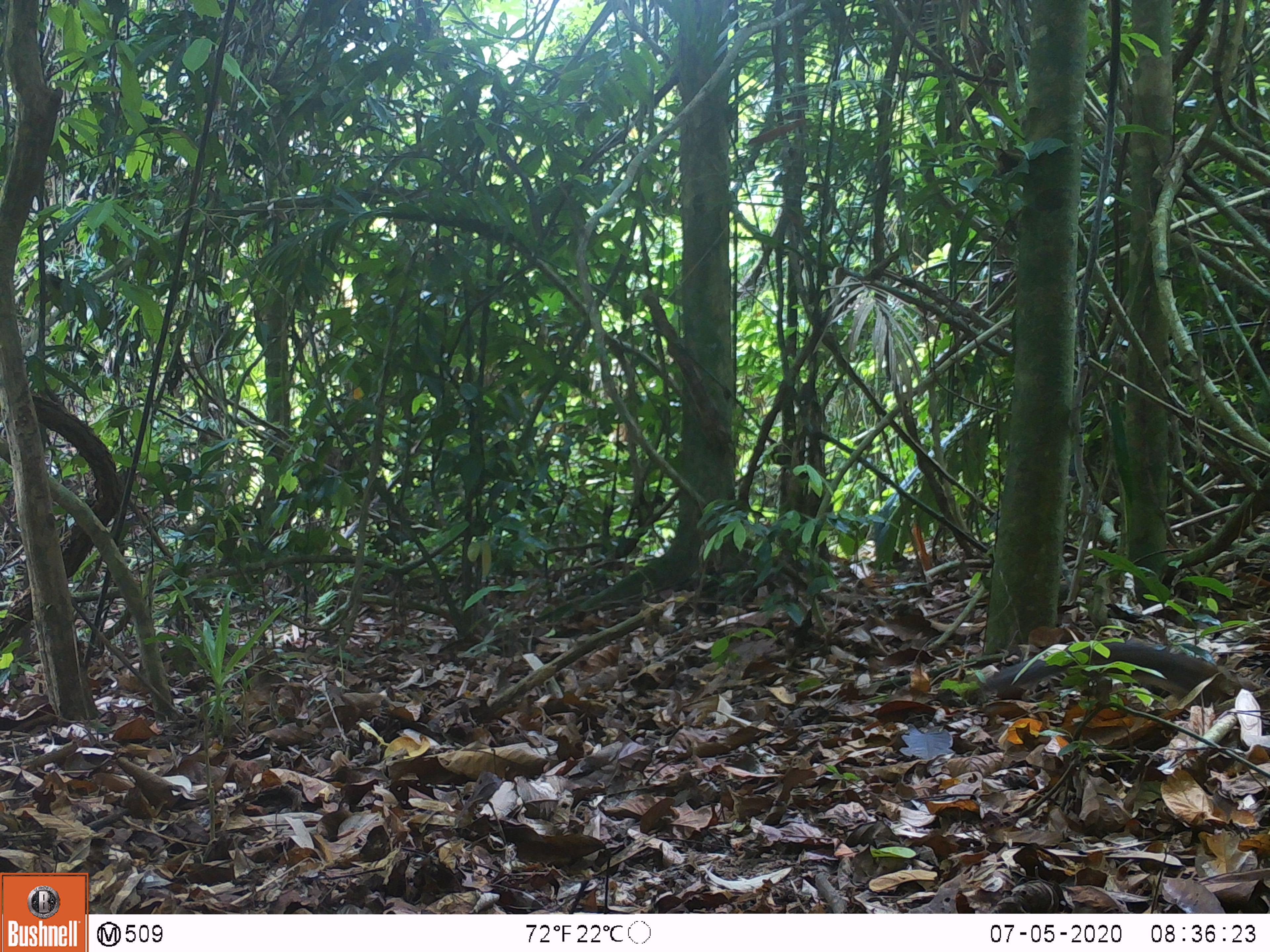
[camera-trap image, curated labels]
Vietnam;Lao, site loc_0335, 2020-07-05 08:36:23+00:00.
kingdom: Animalia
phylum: Chordata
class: Mammalia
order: Rodentia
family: Sciuridae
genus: Dremomys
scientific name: Dremomys rufigenis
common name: red-cheeked squirrel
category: red cheeked squirrel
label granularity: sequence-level